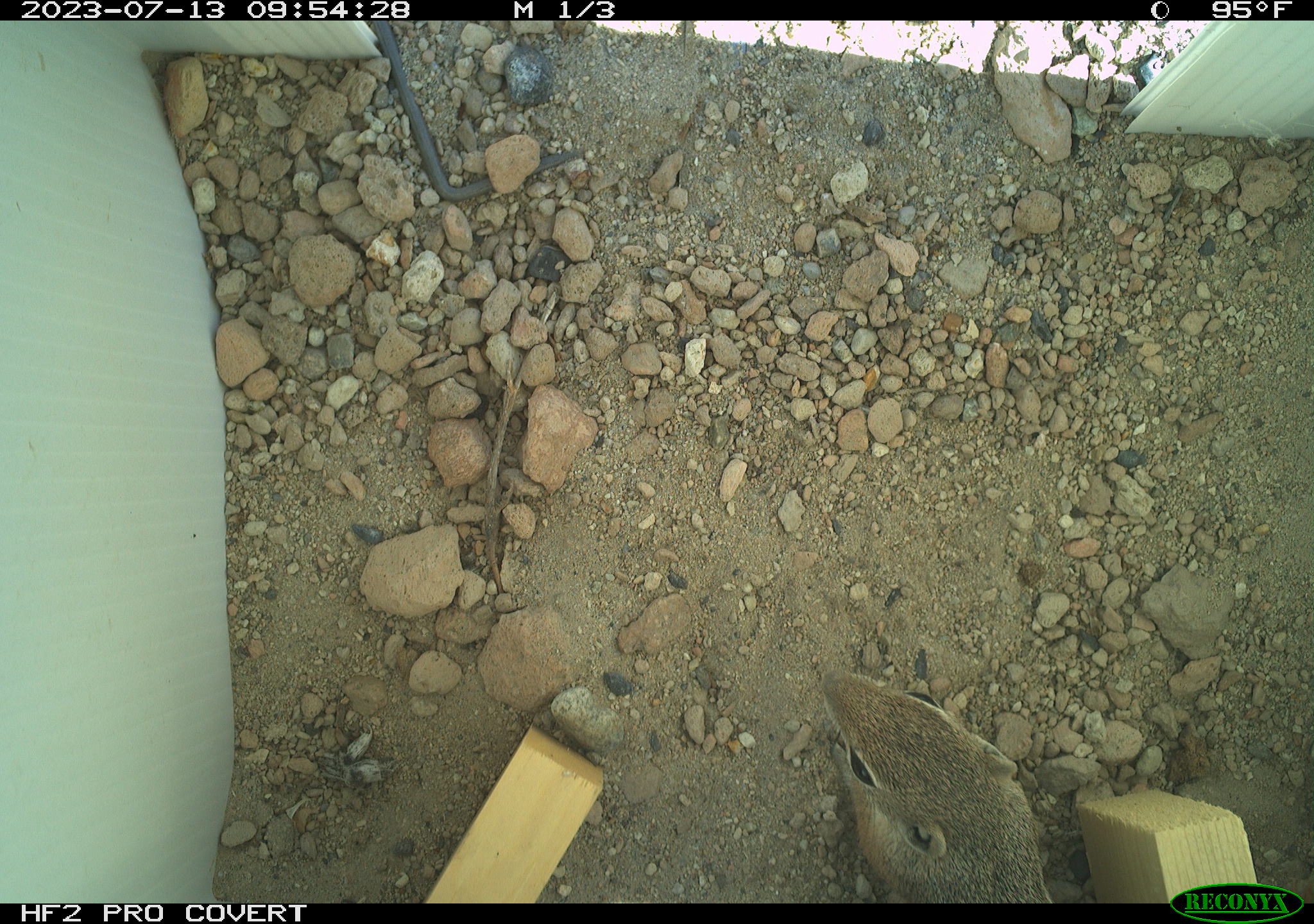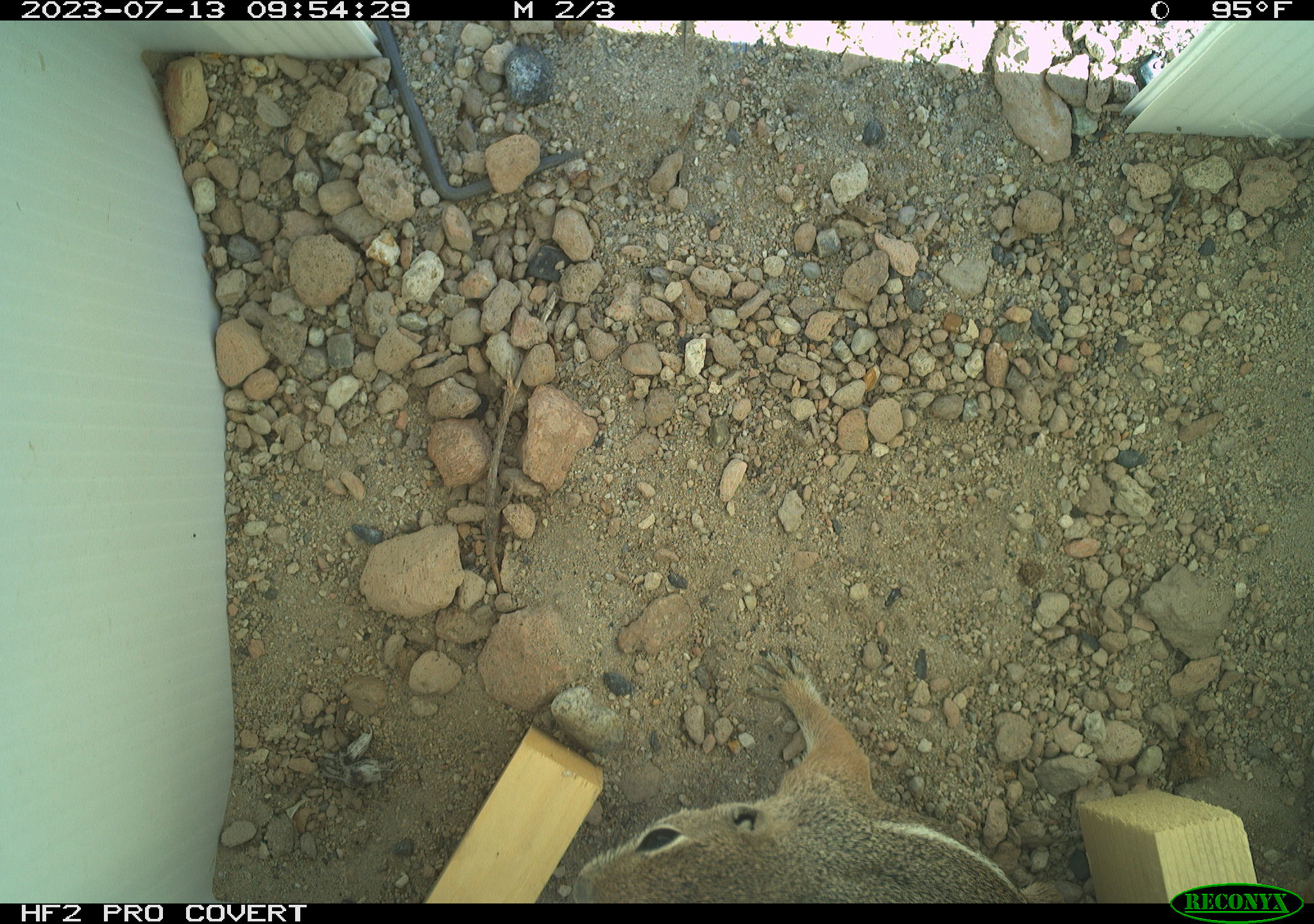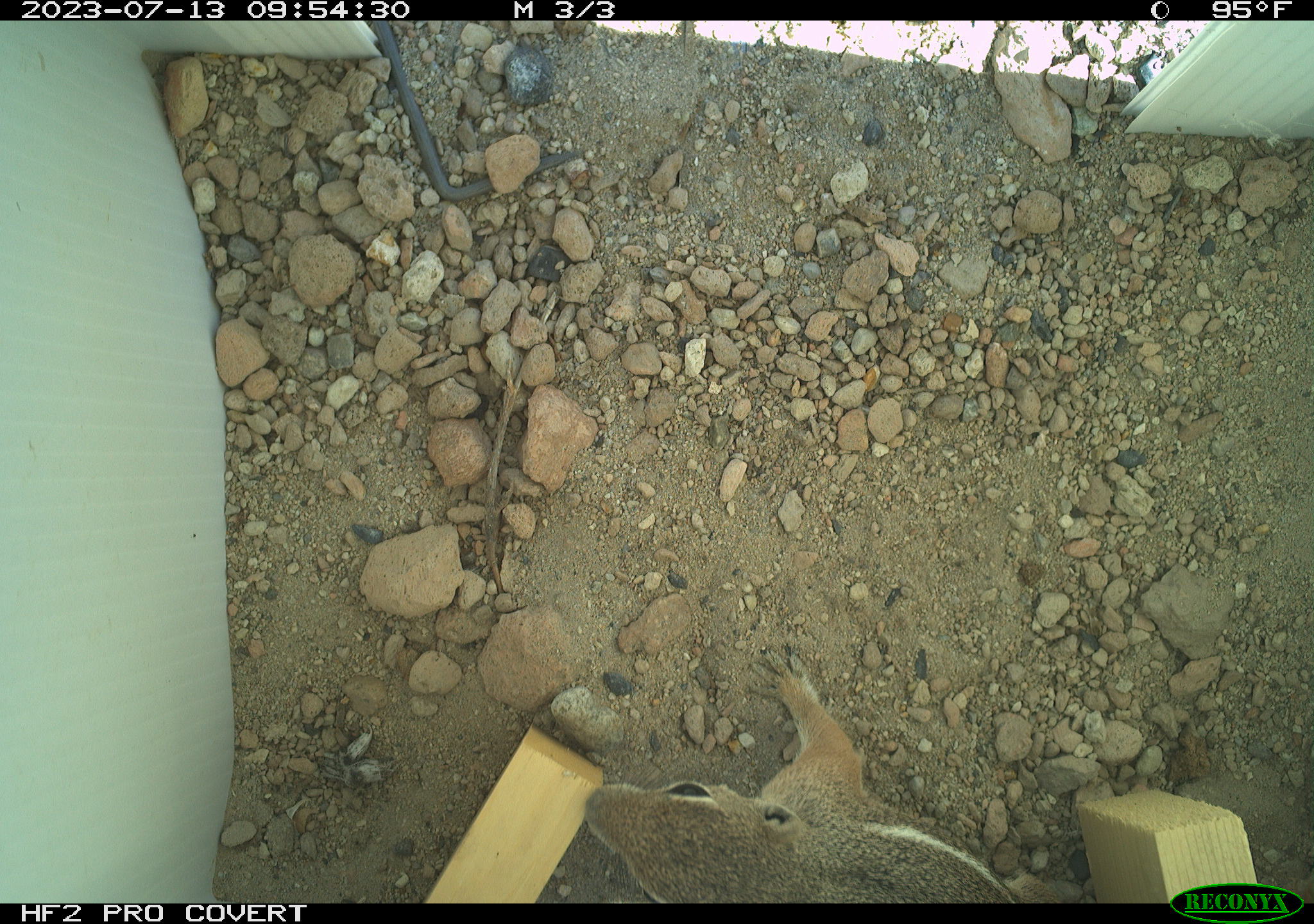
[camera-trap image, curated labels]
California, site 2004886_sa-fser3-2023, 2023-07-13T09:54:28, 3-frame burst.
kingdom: Animalia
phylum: Chordata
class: Mammalia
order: Rodentia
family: Sciuridae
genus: Ammospermophilus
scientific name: Ammospermophilus leucurus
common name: white-tailed antelope squirrel